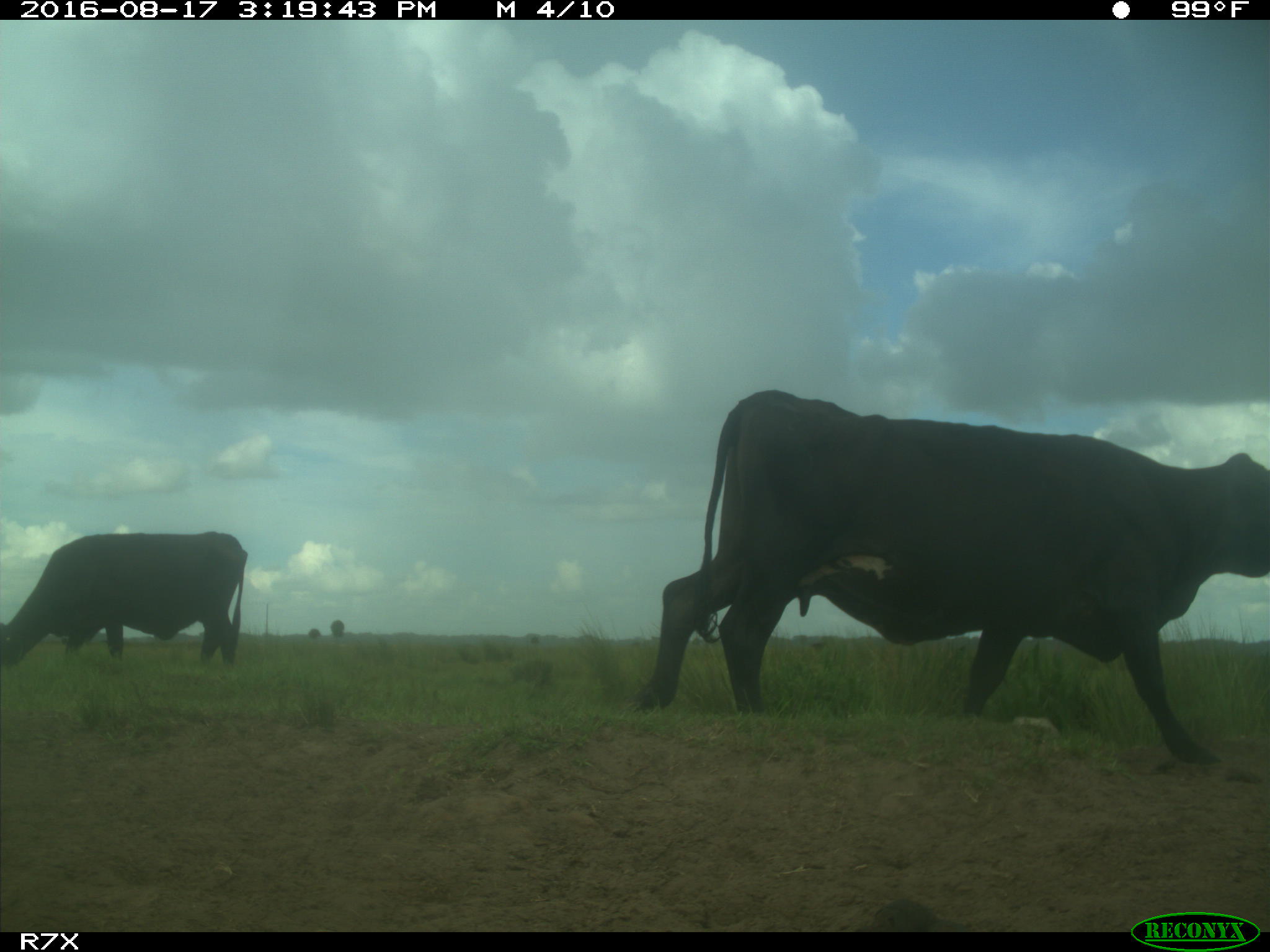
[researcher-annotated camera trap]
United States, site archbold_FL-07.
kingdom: Animalia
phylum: Chordata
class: Mammalia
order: Artiodactyla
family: Bovidae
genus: Bos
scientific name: Bos taurus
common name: domestic cow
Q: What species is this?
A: Bos taurus (domestic cow).